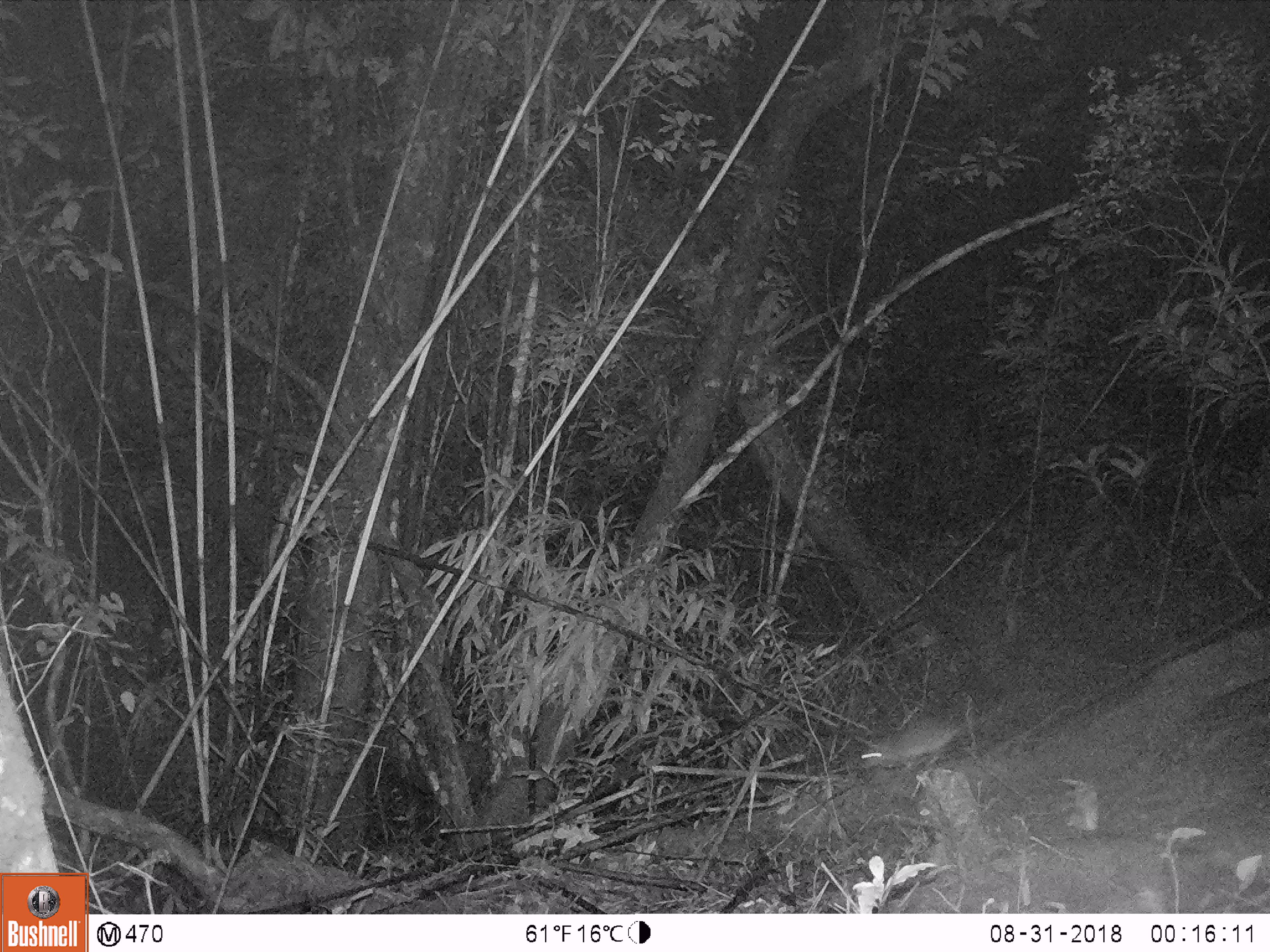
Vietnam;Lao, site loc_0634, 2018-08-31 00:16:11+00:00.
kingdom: Animalia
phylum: Chordata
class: Mammalia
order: Rodentia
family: Muridae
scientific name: Muridae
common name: old-world mice and rats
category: unidentified murid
Unidentified murid (old-world mice and rats) (Muridae). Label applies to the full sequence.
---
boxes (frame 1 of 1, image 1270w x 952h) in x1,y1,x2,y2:
unidentified murid: 859,714,964,769